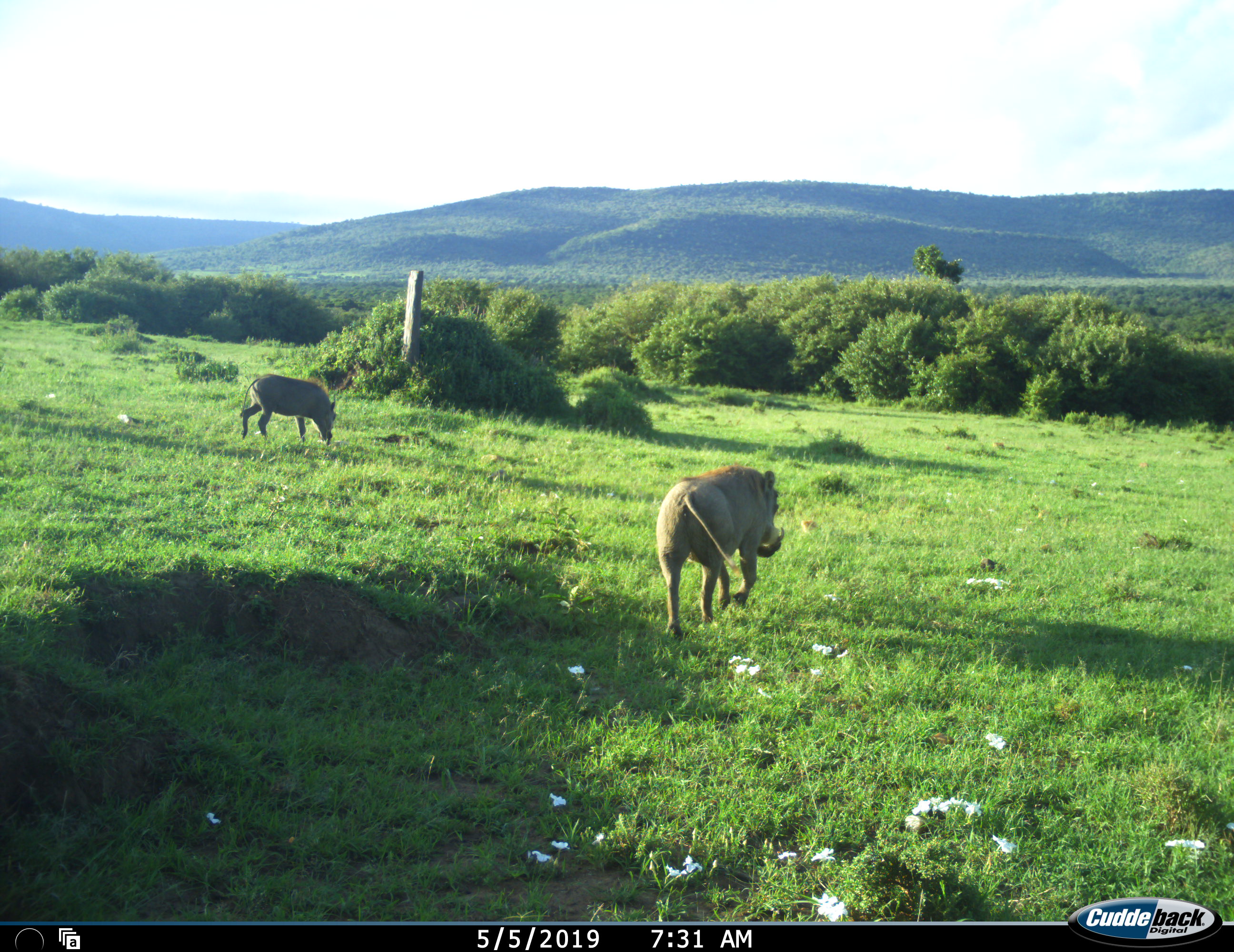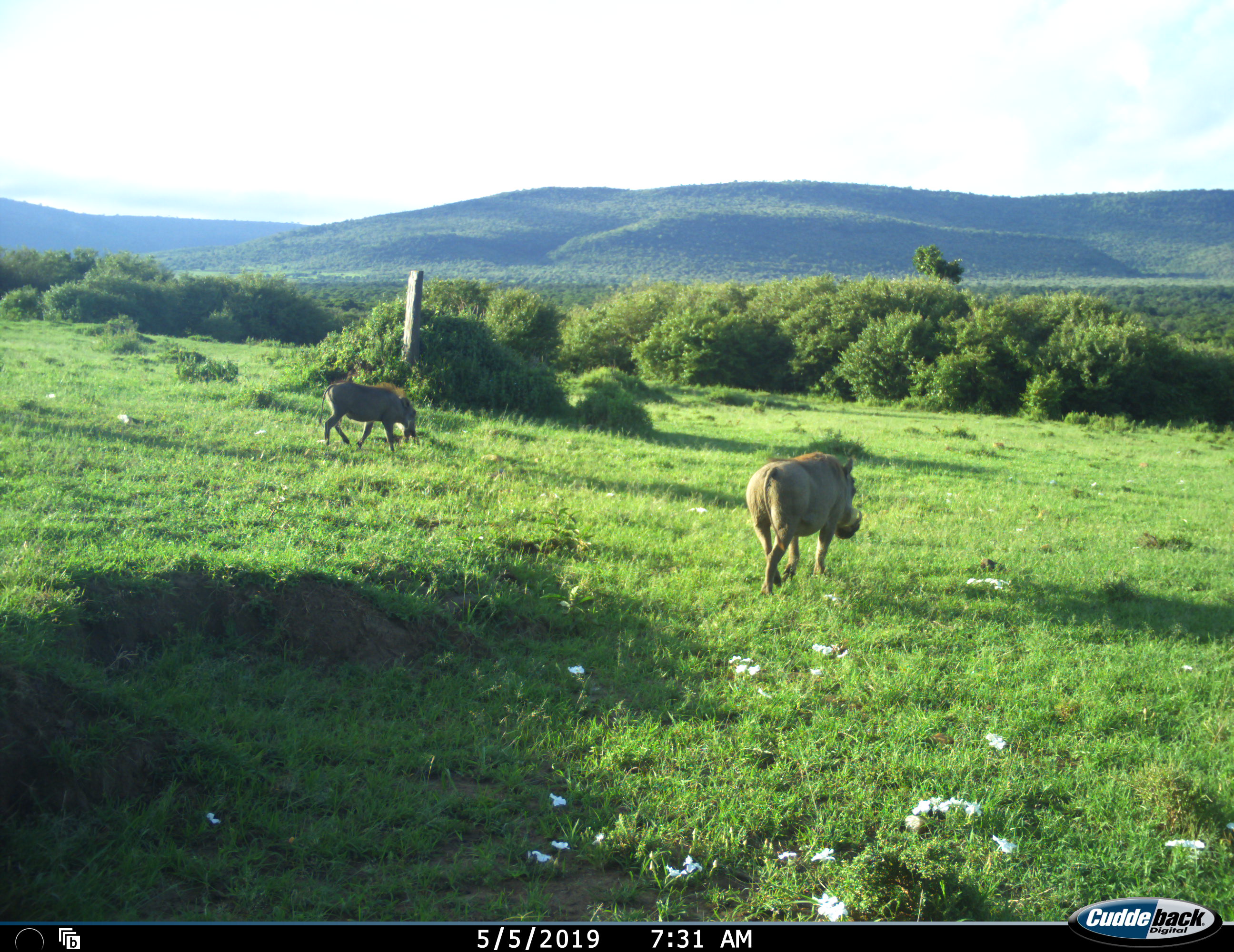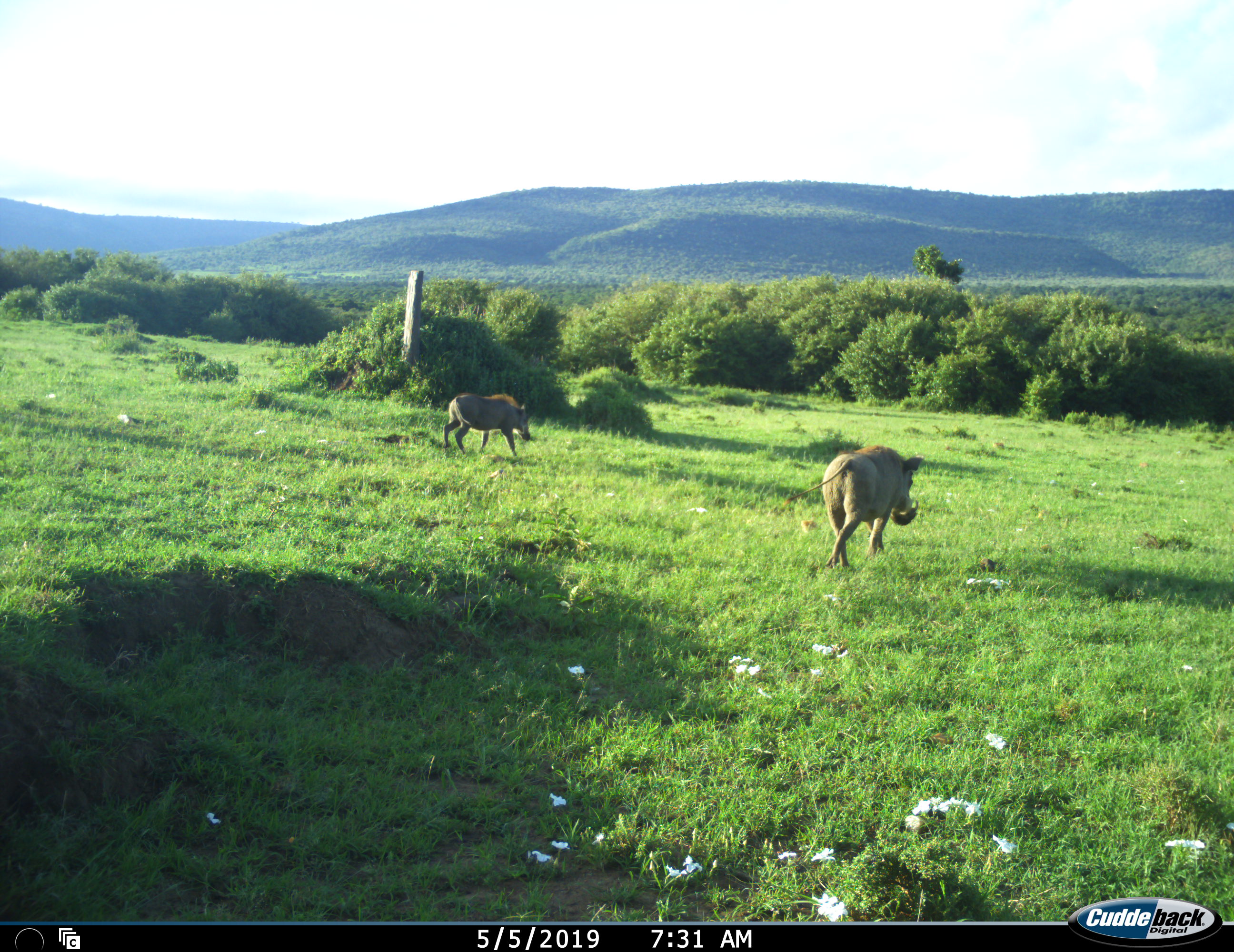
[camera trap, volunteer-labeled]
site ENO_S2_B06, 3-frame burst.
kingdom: Animalia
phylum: Chordata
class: Mammalia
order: Artiodactyla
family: Suidae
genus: Phacochoerus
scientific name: Phacochoerus africanus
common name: warthog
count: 2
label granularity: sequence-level